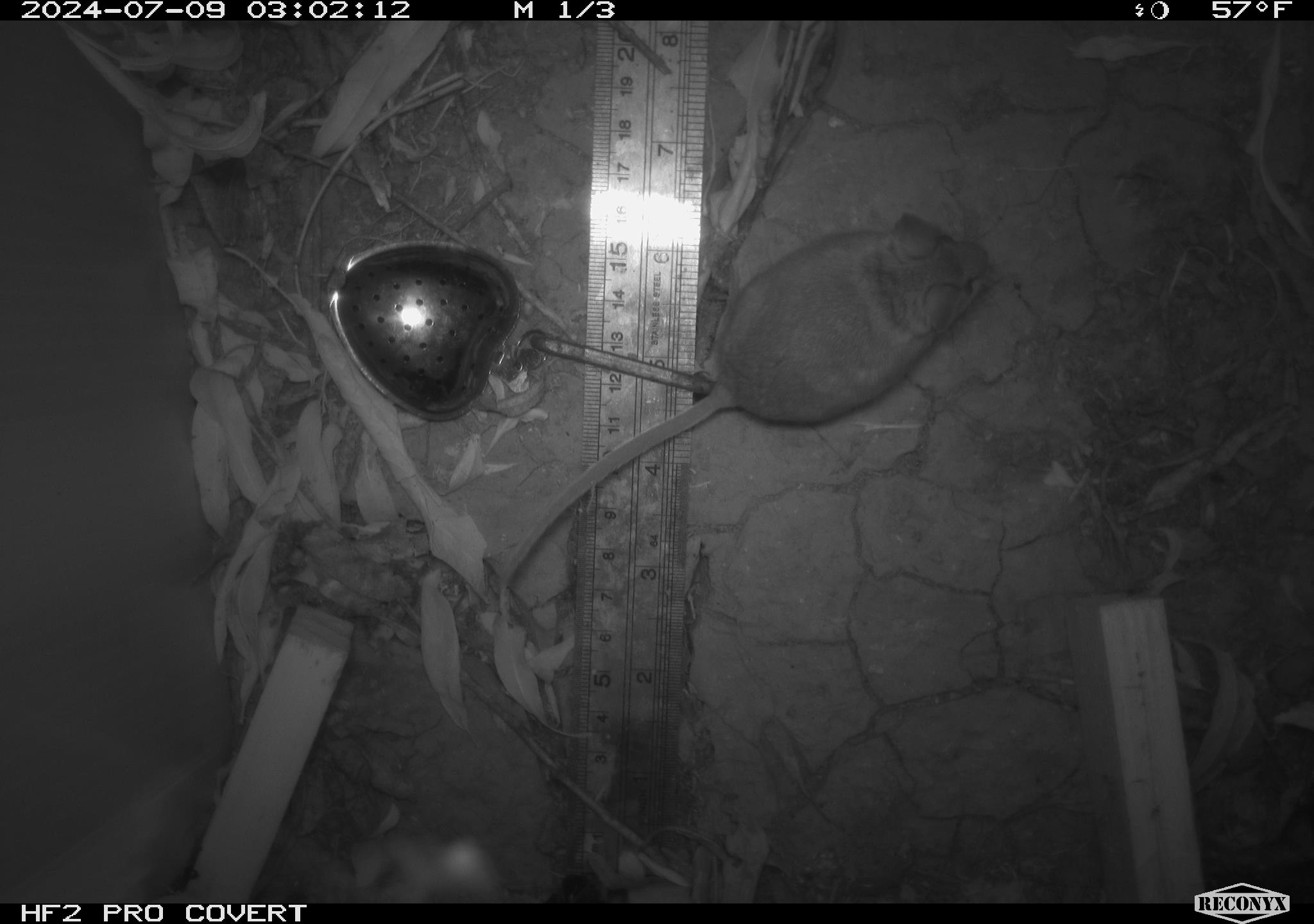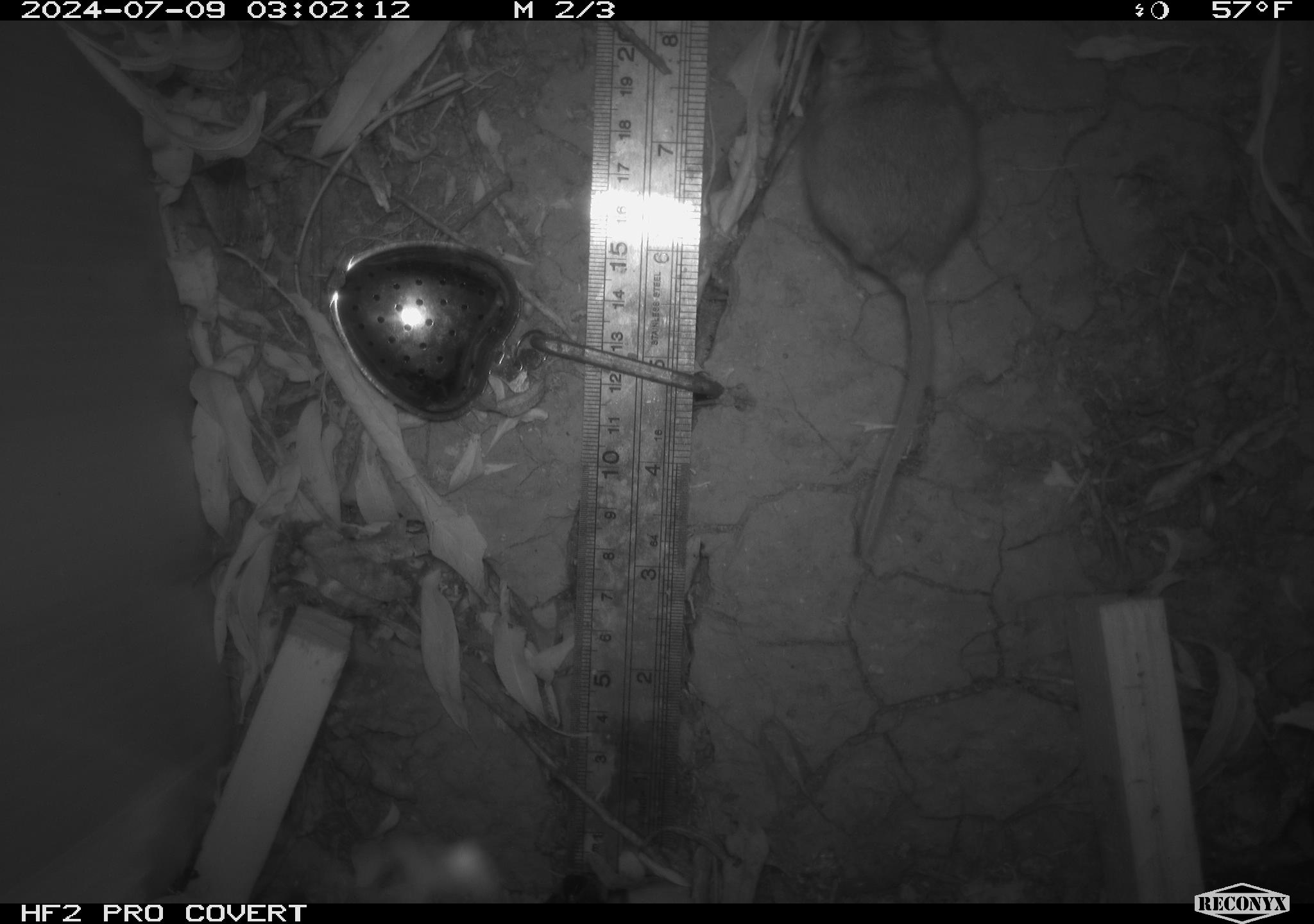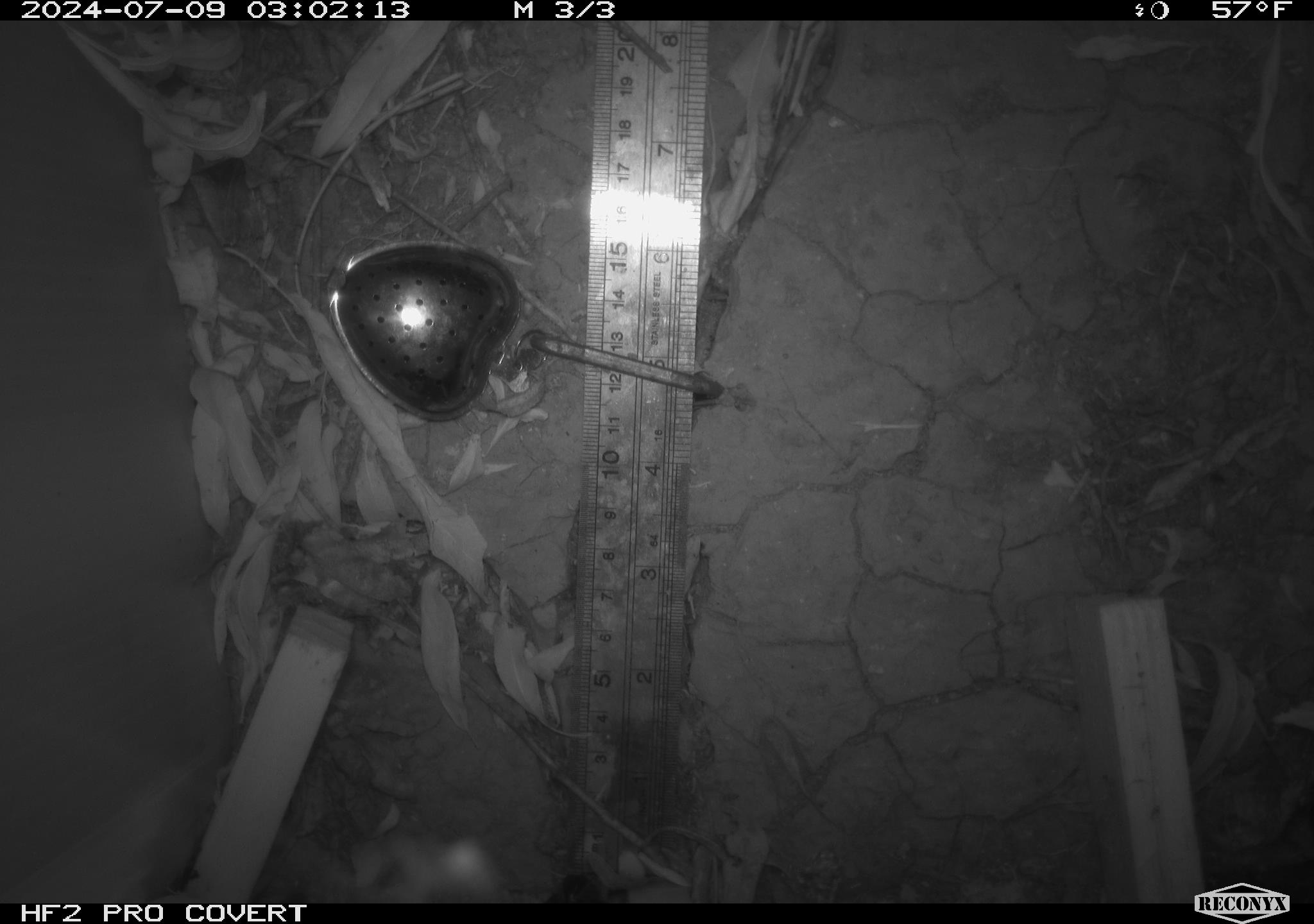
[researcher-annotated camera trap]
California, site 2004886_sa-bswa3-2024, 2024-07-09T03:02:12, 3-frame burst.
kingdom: Animalia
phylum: Chordata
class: Mammalia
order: Rodentia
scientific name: Rodentia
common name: mouse species